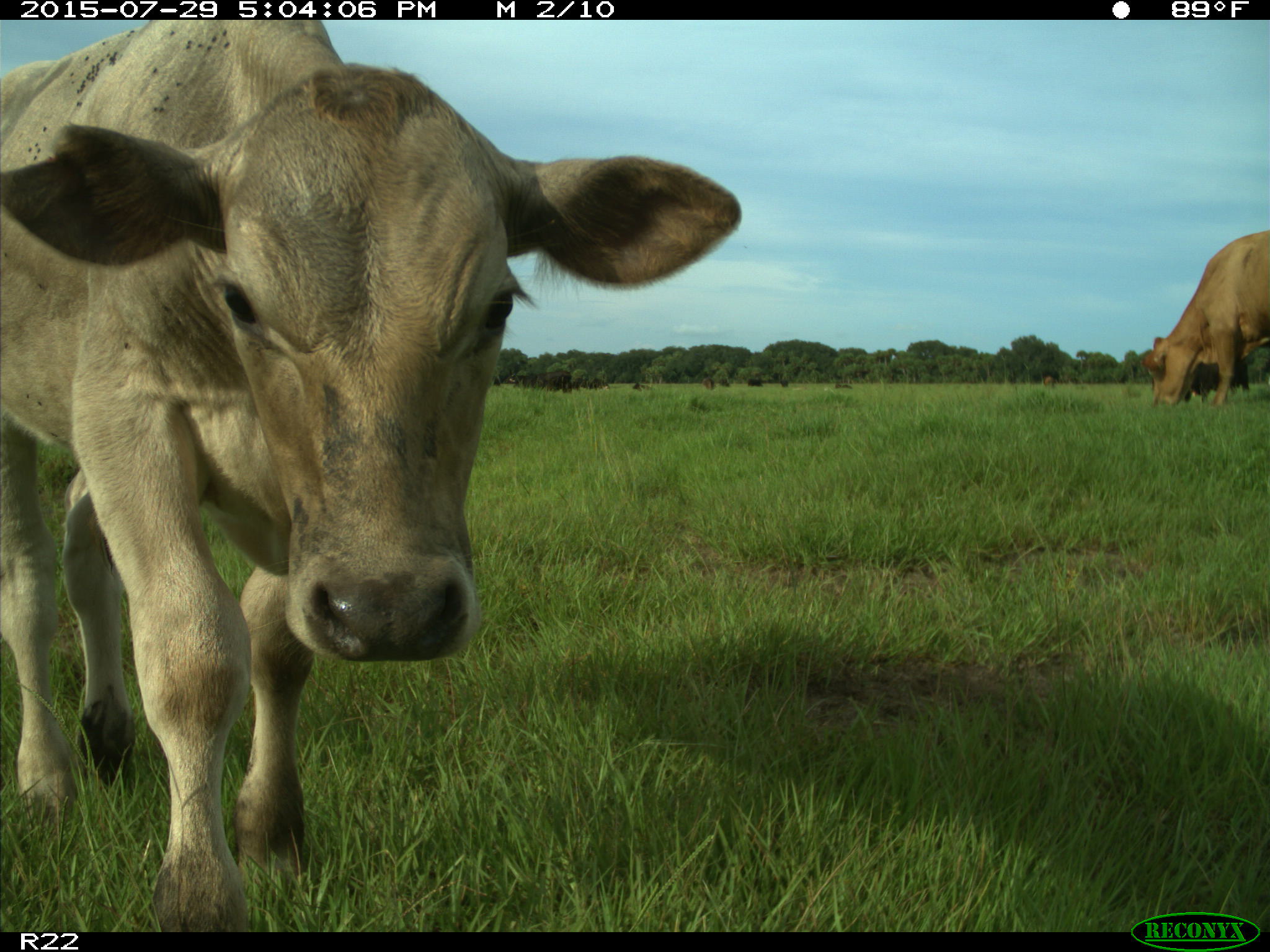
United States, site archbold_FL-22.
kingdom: Animalia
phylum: Chordata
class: Mammalia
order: Artiodactyla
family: Bovidae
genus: Bos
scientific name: Bos taurus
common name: domestic cow